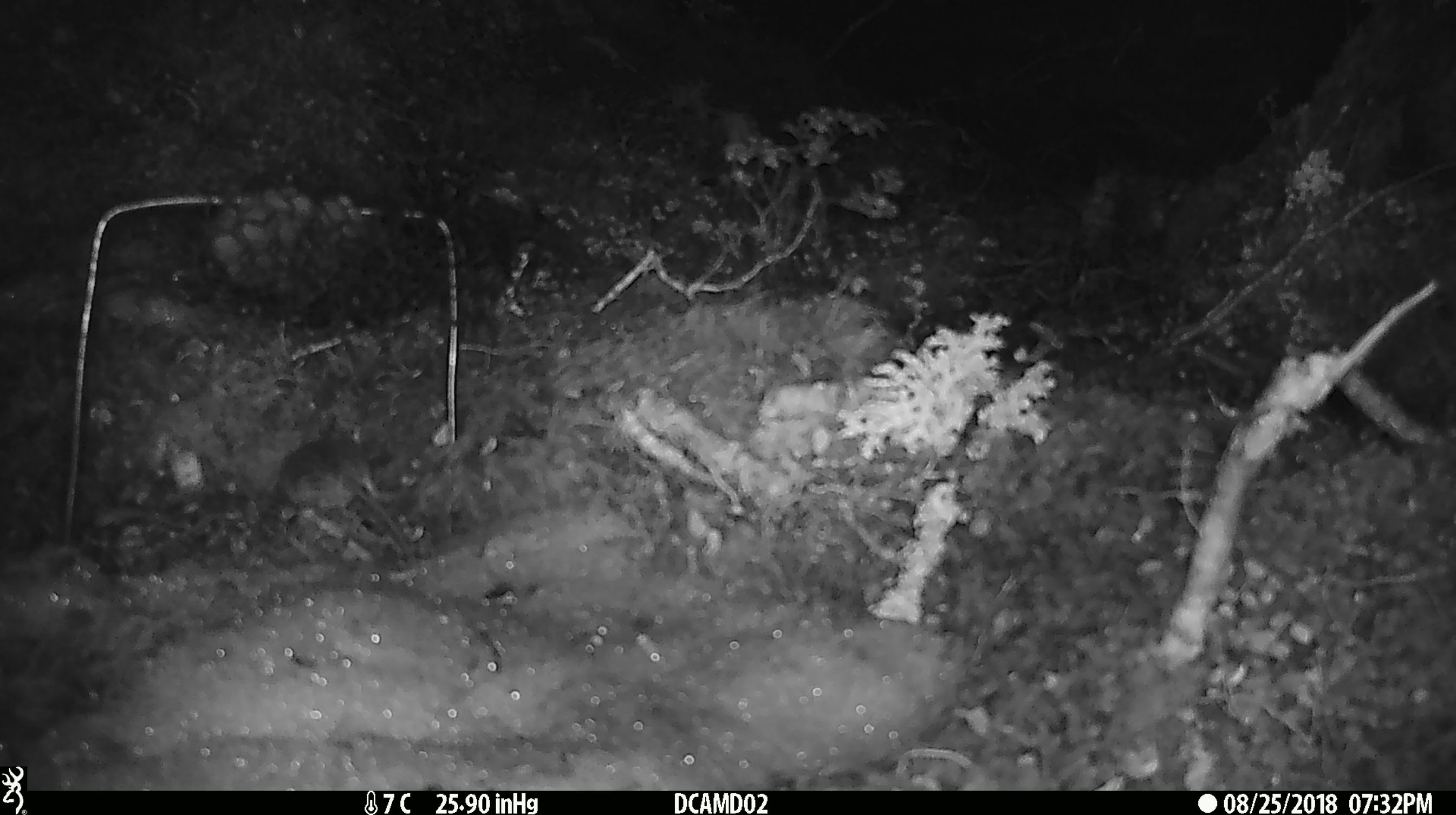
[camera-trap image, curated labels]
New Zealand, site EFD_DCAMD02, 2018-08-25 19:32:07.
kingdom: Animalia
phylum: Chordata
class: Mammalia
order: Rodentia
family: Muridae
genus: Mus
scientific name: Mus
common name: mouse